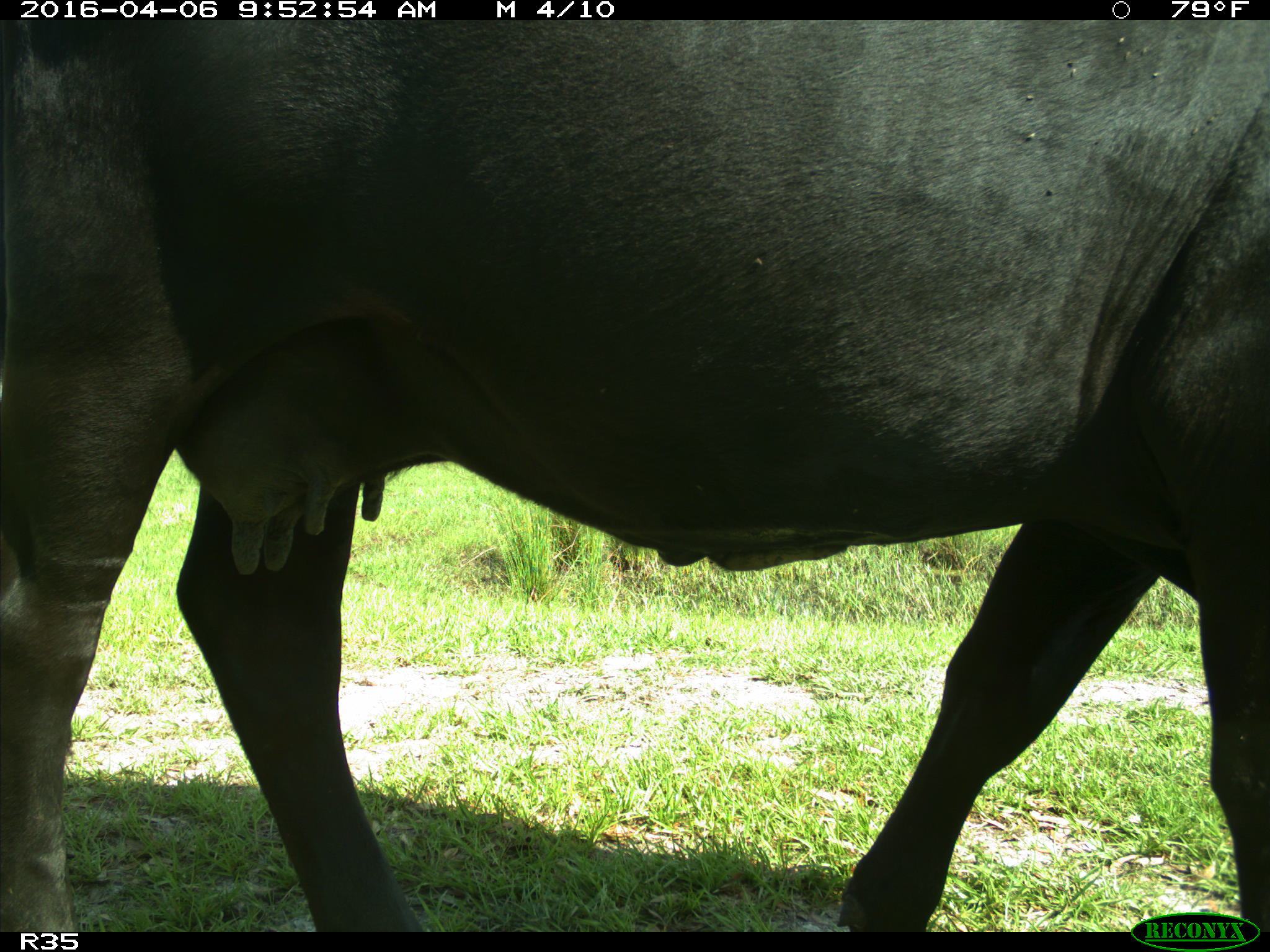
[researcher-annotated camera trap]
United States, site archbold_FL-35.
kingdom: Animalia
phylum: Chordata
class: Mammalia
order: Artiodactyla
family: Bovidae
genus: Bos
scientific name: Bos taurus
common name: domestic cow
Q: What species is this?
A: Bos taurus (domestic cow).